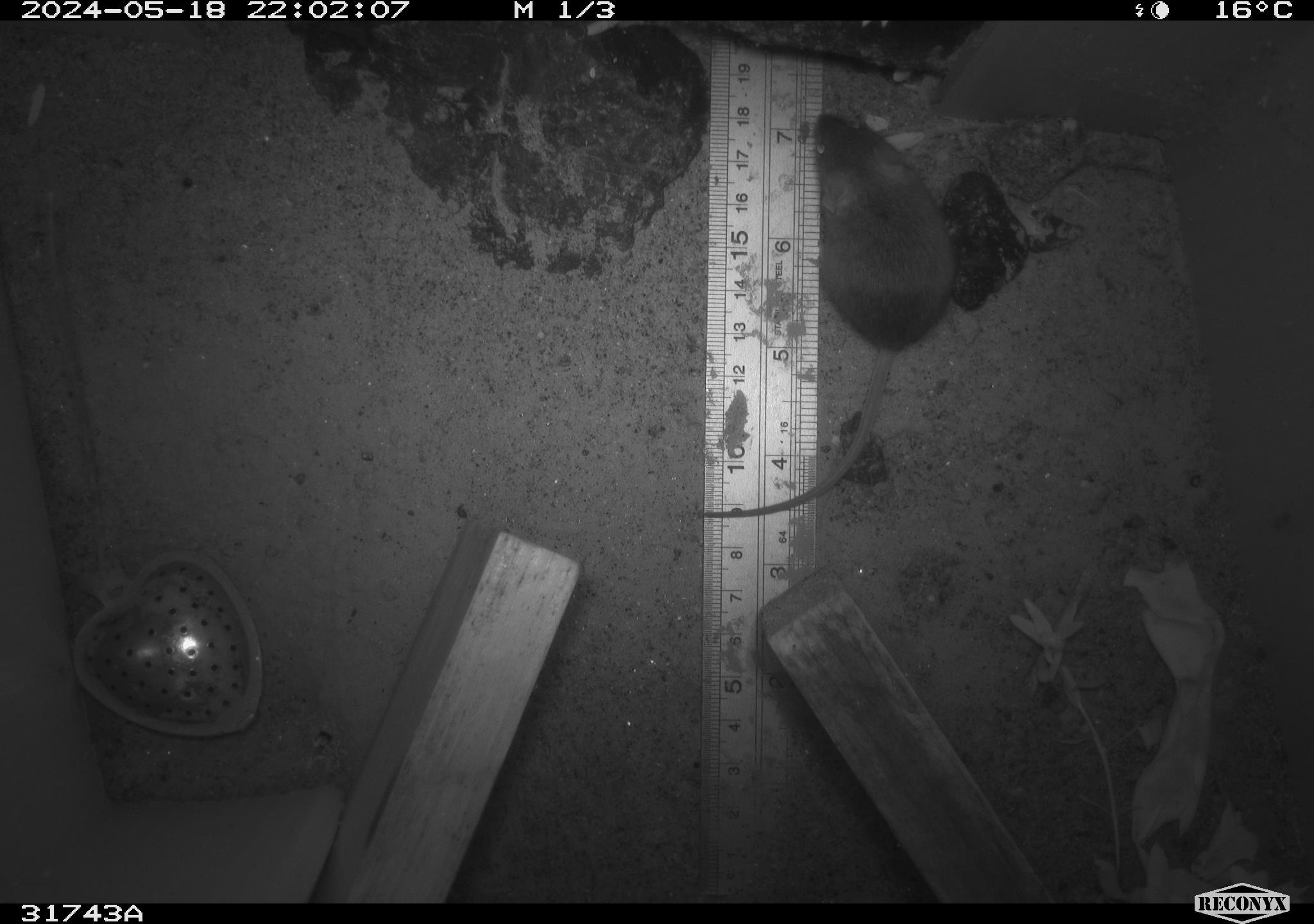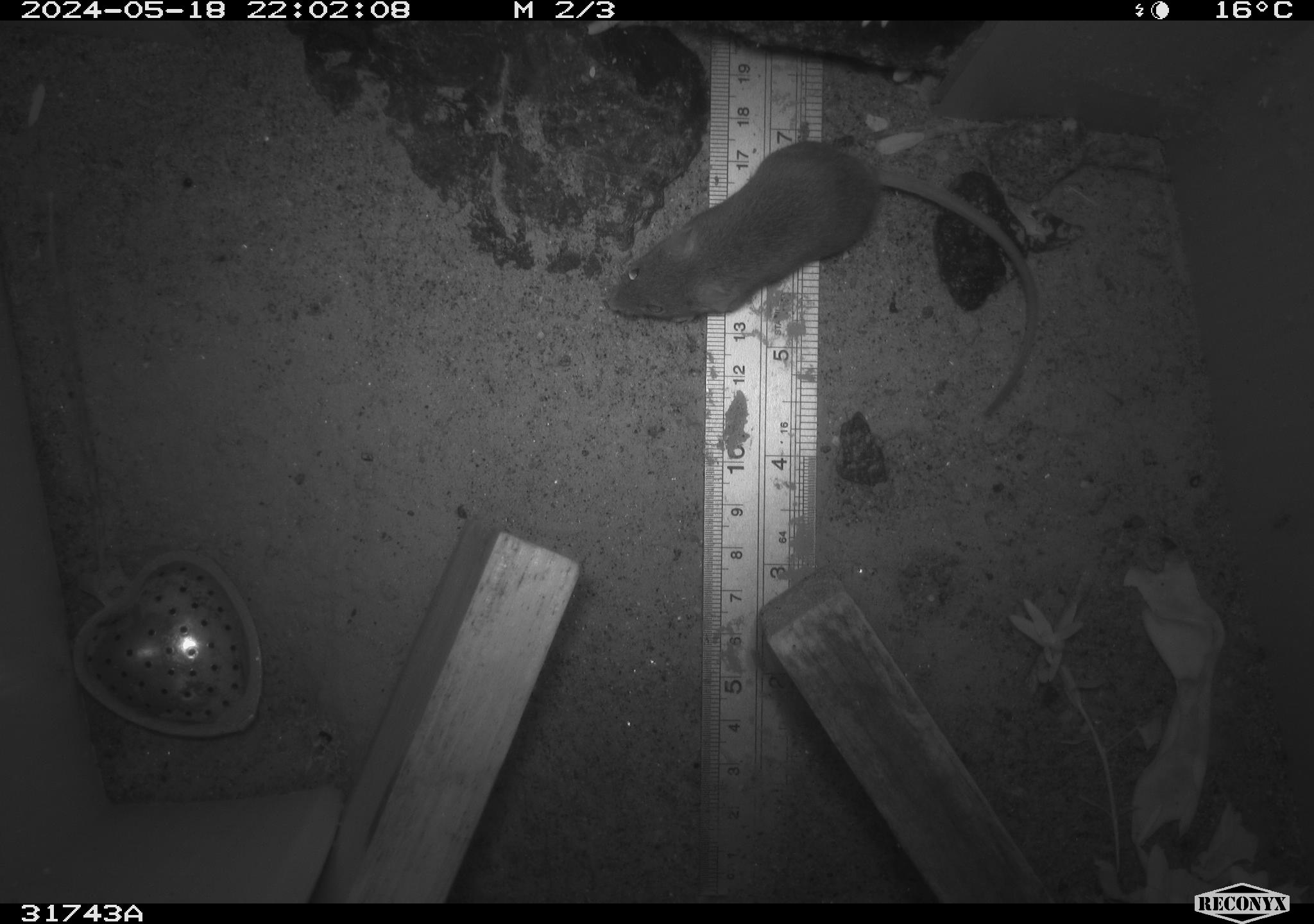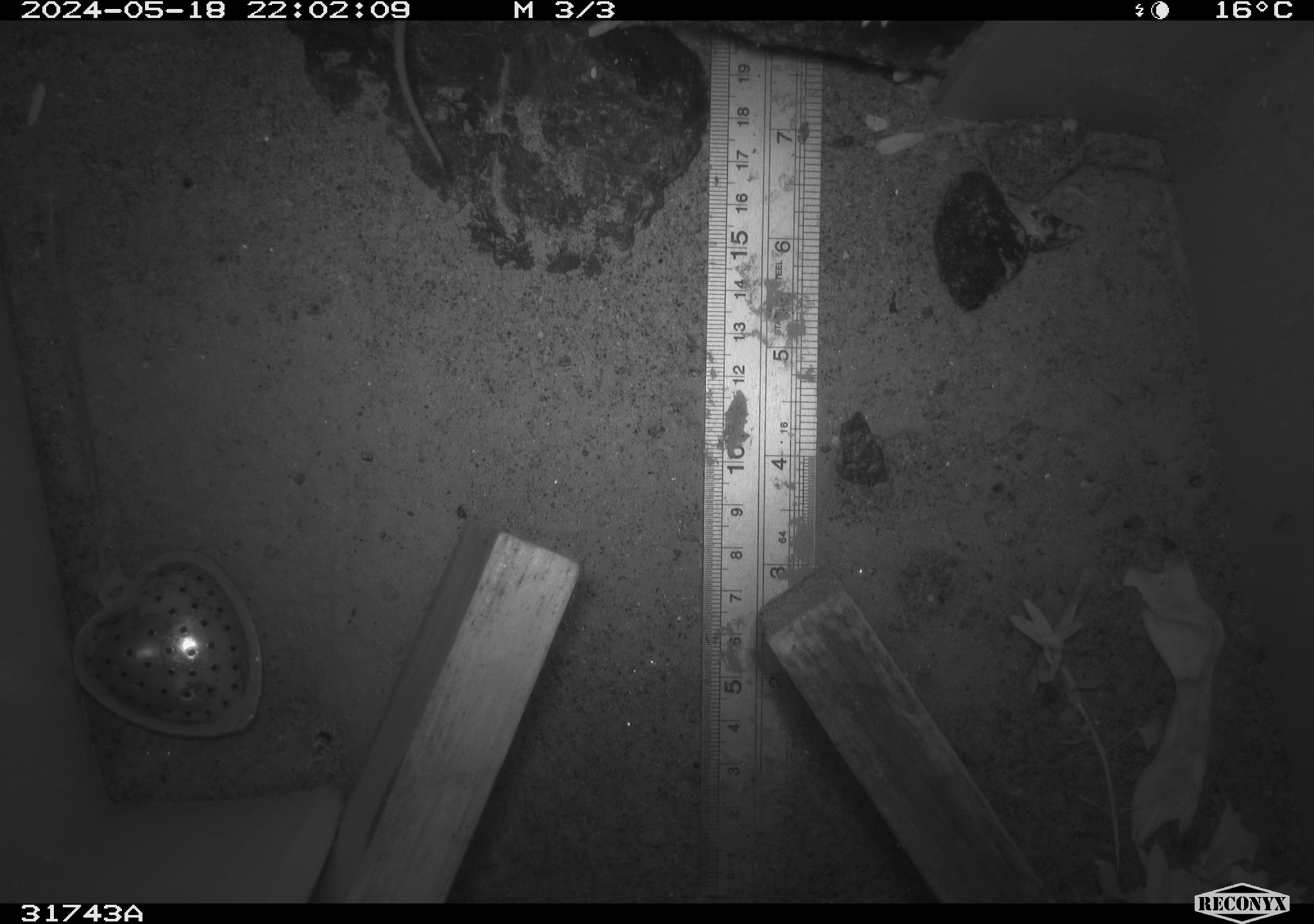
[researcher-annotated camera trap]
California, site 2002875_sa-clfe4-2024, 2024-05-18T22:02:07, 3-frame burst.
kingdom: Animalia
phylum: Chordata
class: Mammalia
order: Rodentia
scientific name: Rodentia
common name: mouse species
Mouse species (Rodentia).